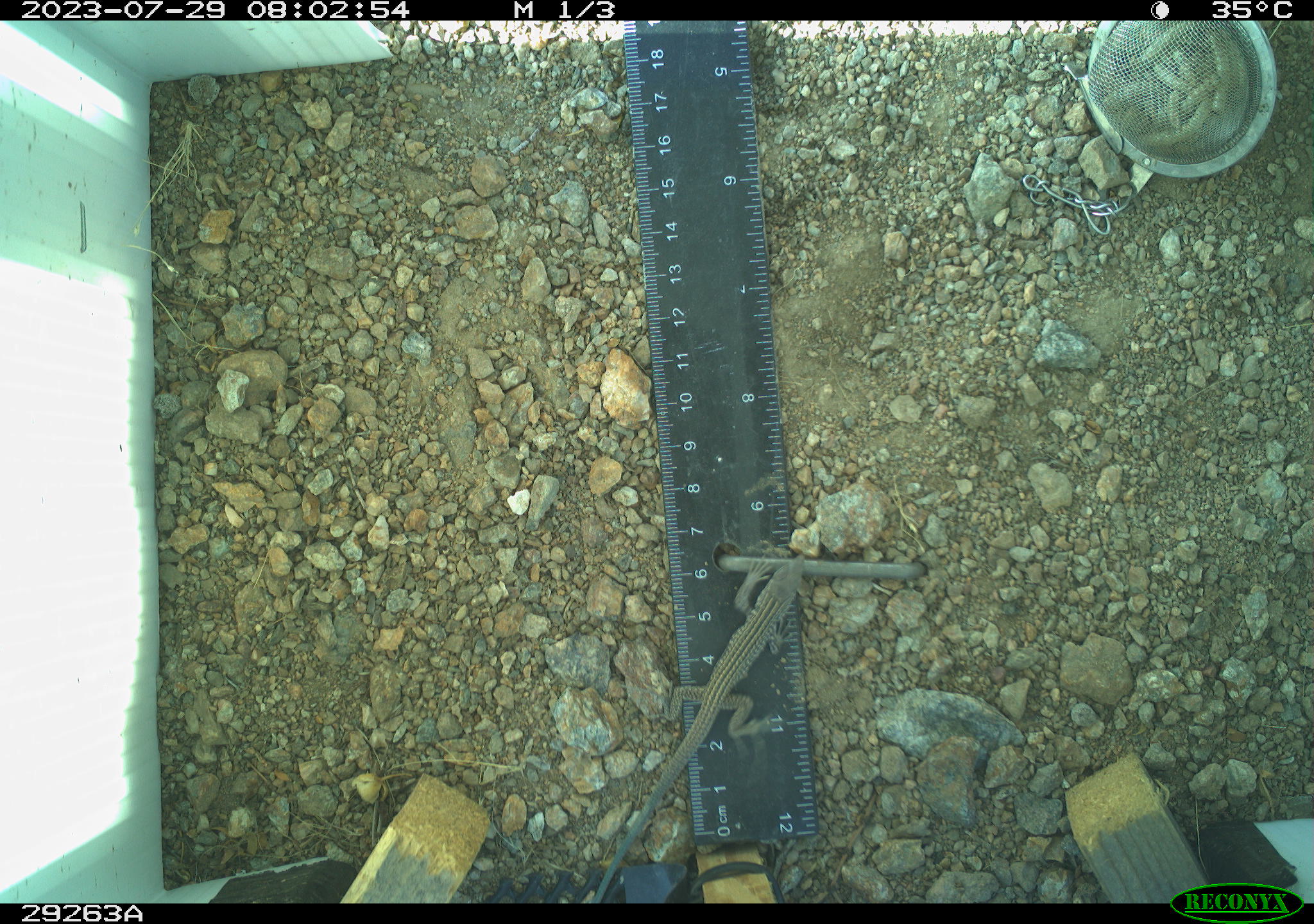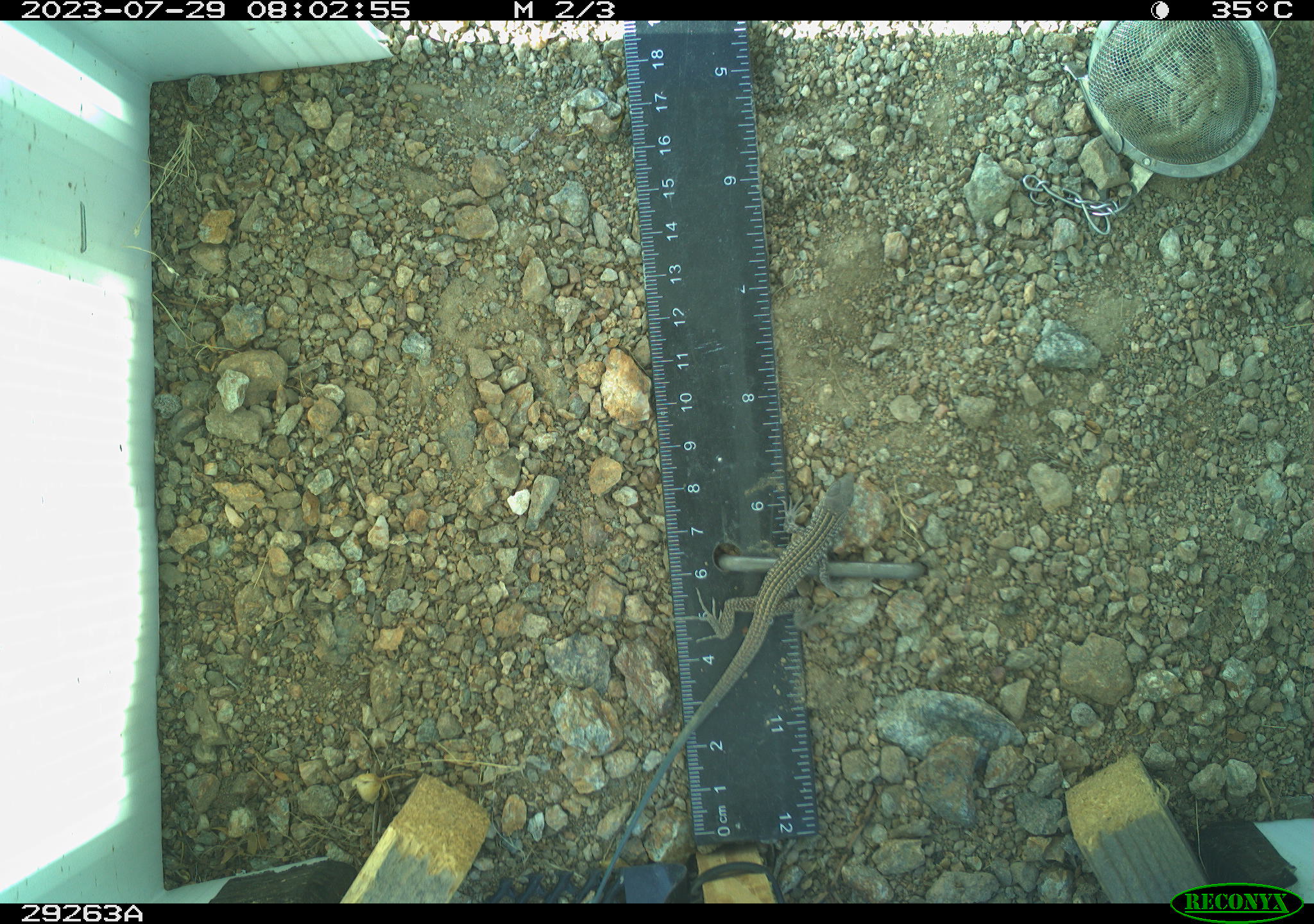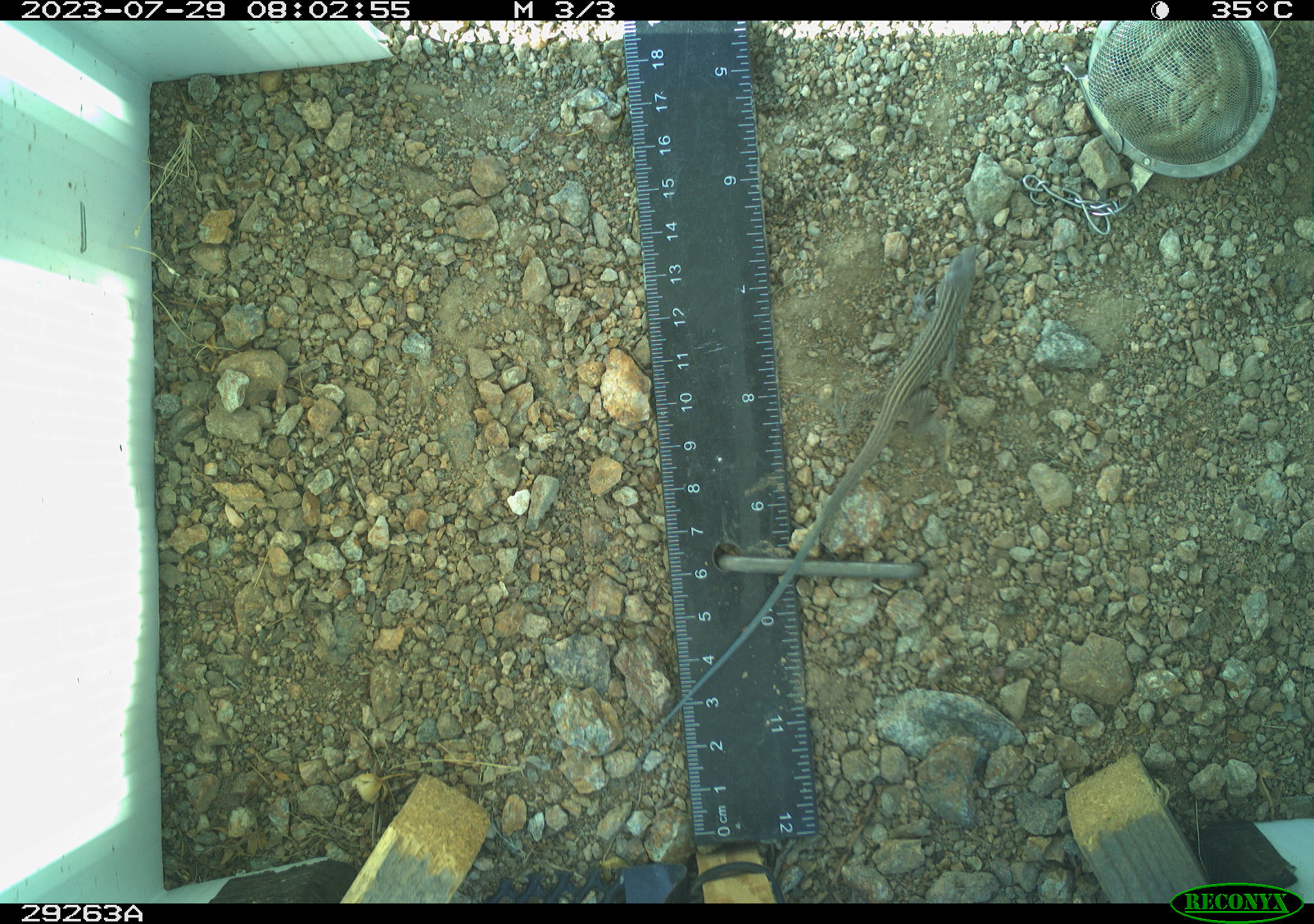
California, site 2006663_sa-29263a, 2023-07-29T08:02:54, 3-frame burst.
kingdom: Animalia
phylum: Chordata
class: Reptilia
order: Squamata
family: Teiidae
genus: Aspidoscelis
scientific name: Aspidoscelis tigris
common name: western whiptail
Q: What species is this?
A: Western whiptail (Aspidoscelis tigris).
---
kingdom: Animalia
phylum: Chordata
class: Mammalia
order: Rodentia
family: Sciuridae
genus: Ammospermophilus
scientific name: Ammospermophilus leucurus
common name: white-tailed antelope squirrel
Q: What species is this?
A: White-tailed antelope squirrel (Ammospermophilus leucurus).